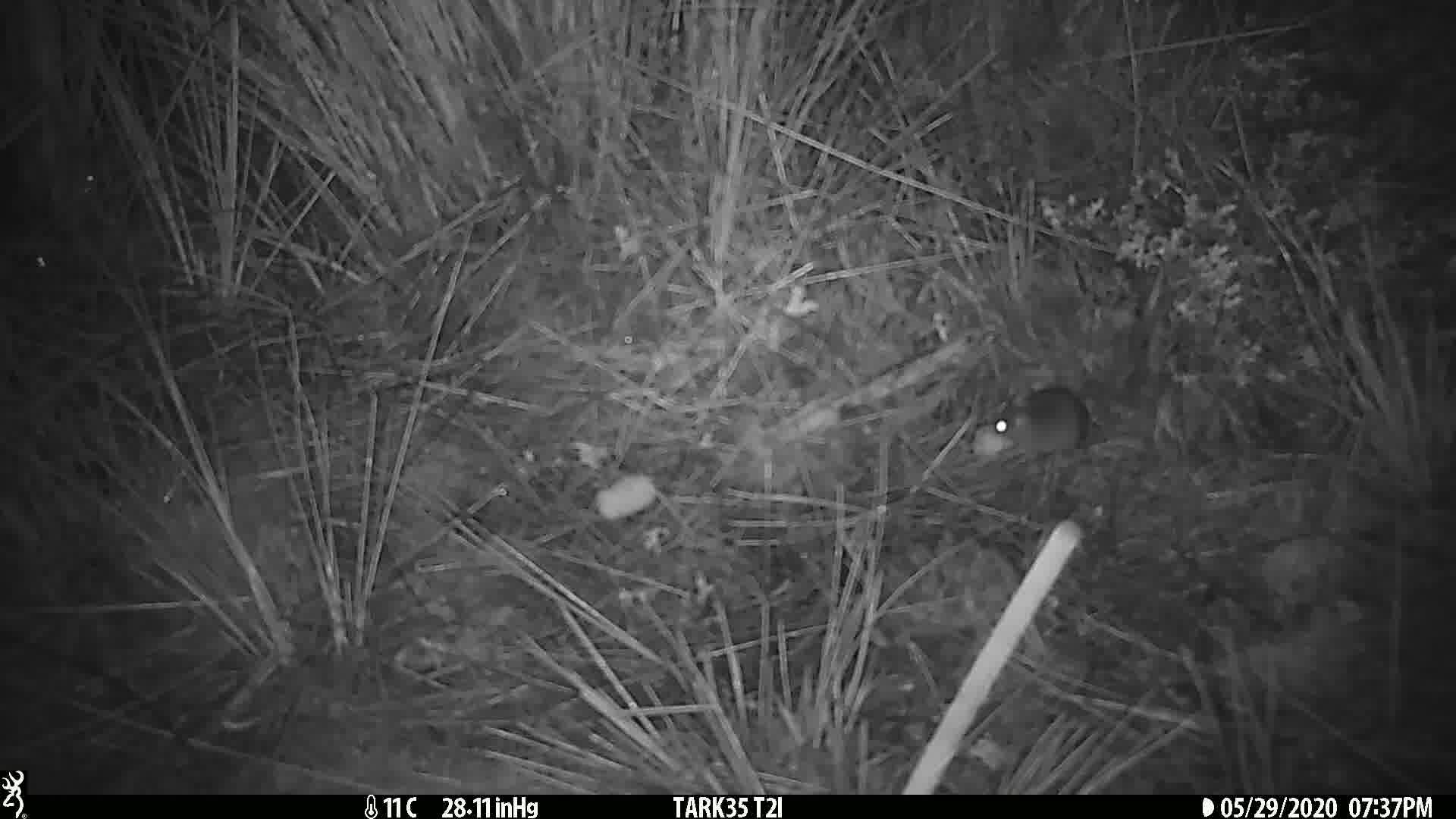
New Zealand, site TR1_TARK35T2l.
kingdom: Animalia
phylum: Chordata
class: Mammalia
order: Rodentia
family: Muridae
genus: Mus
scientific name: Mus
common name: mouse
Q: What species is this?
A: Mouse (Mus).